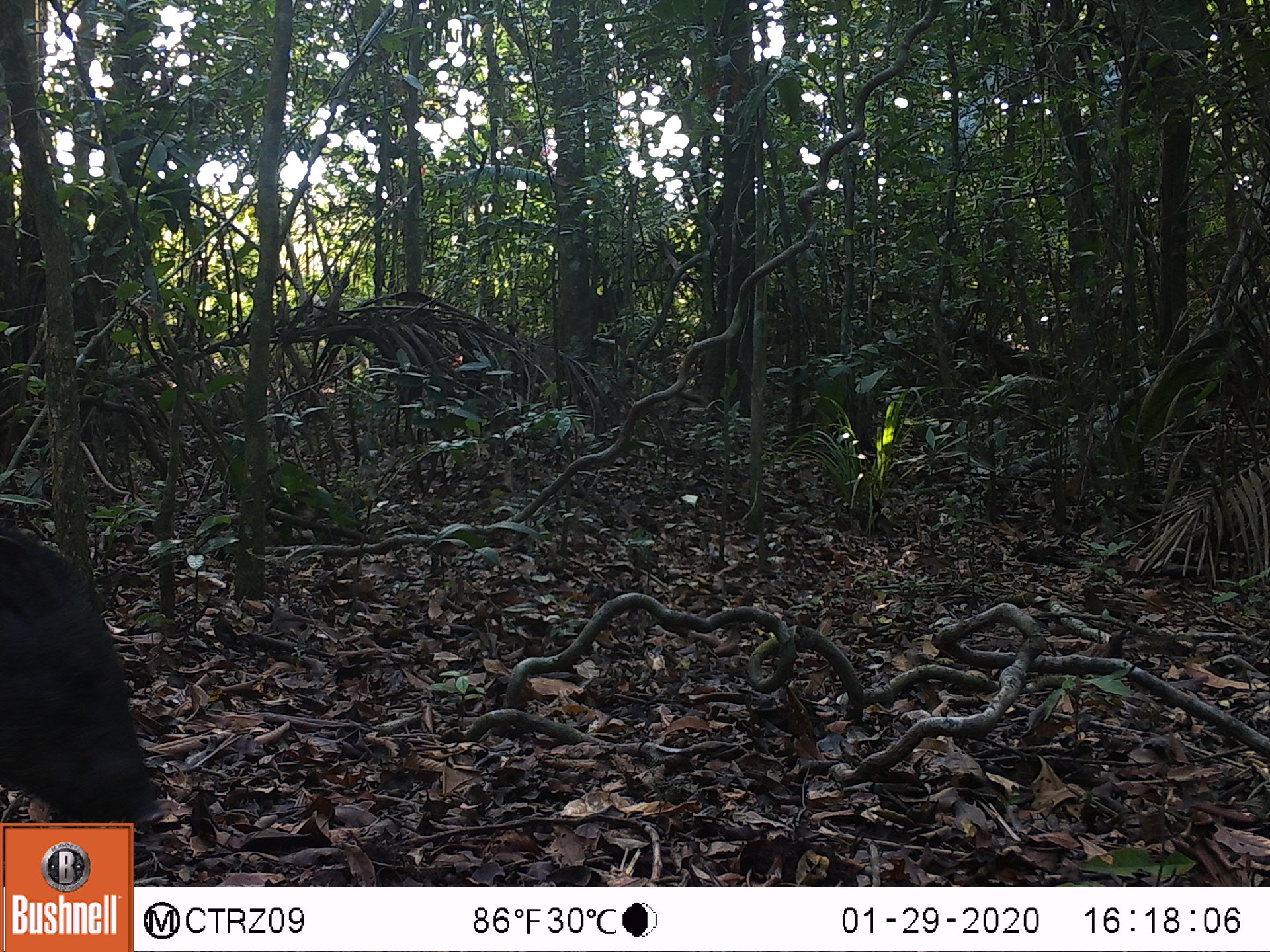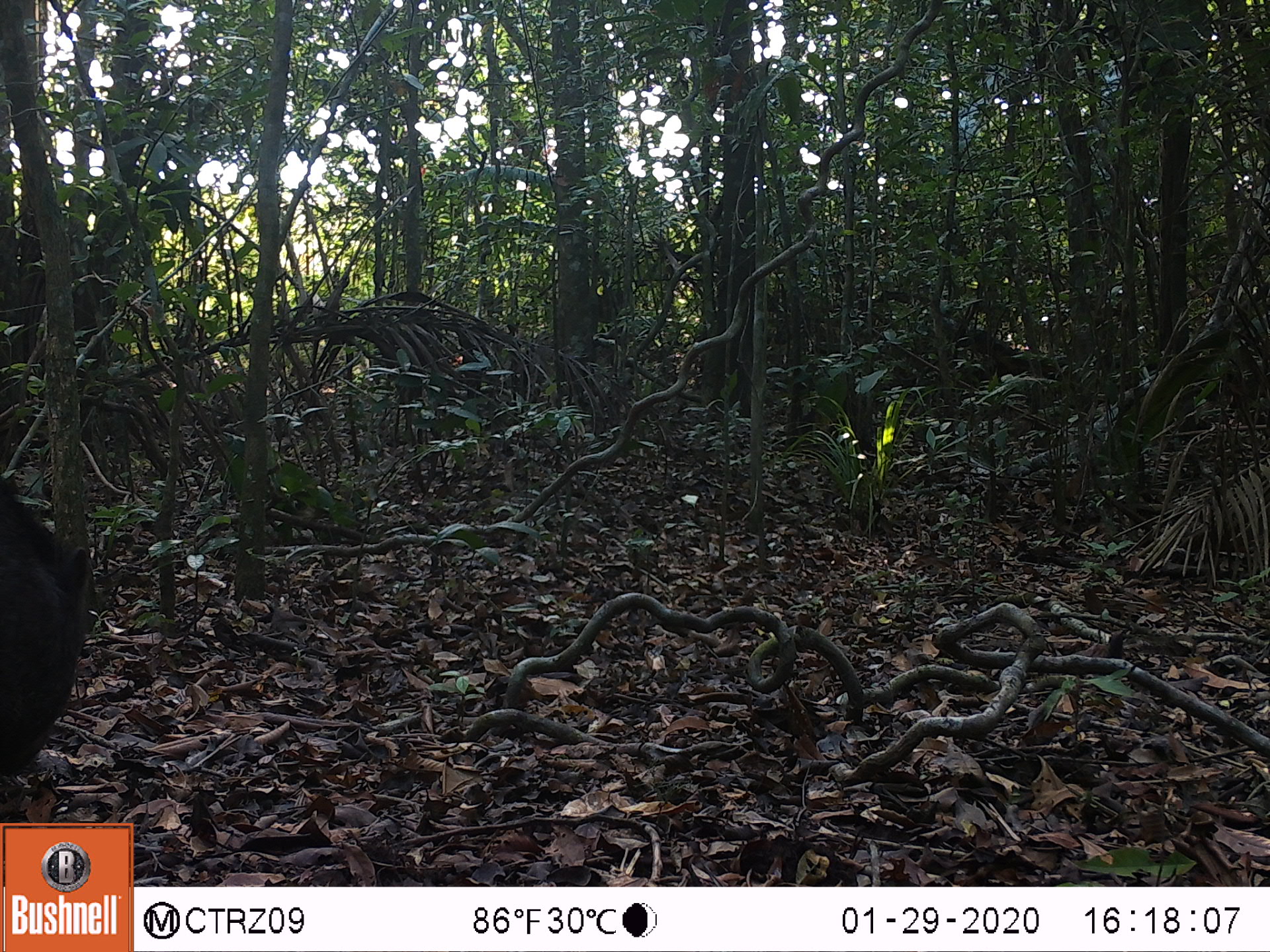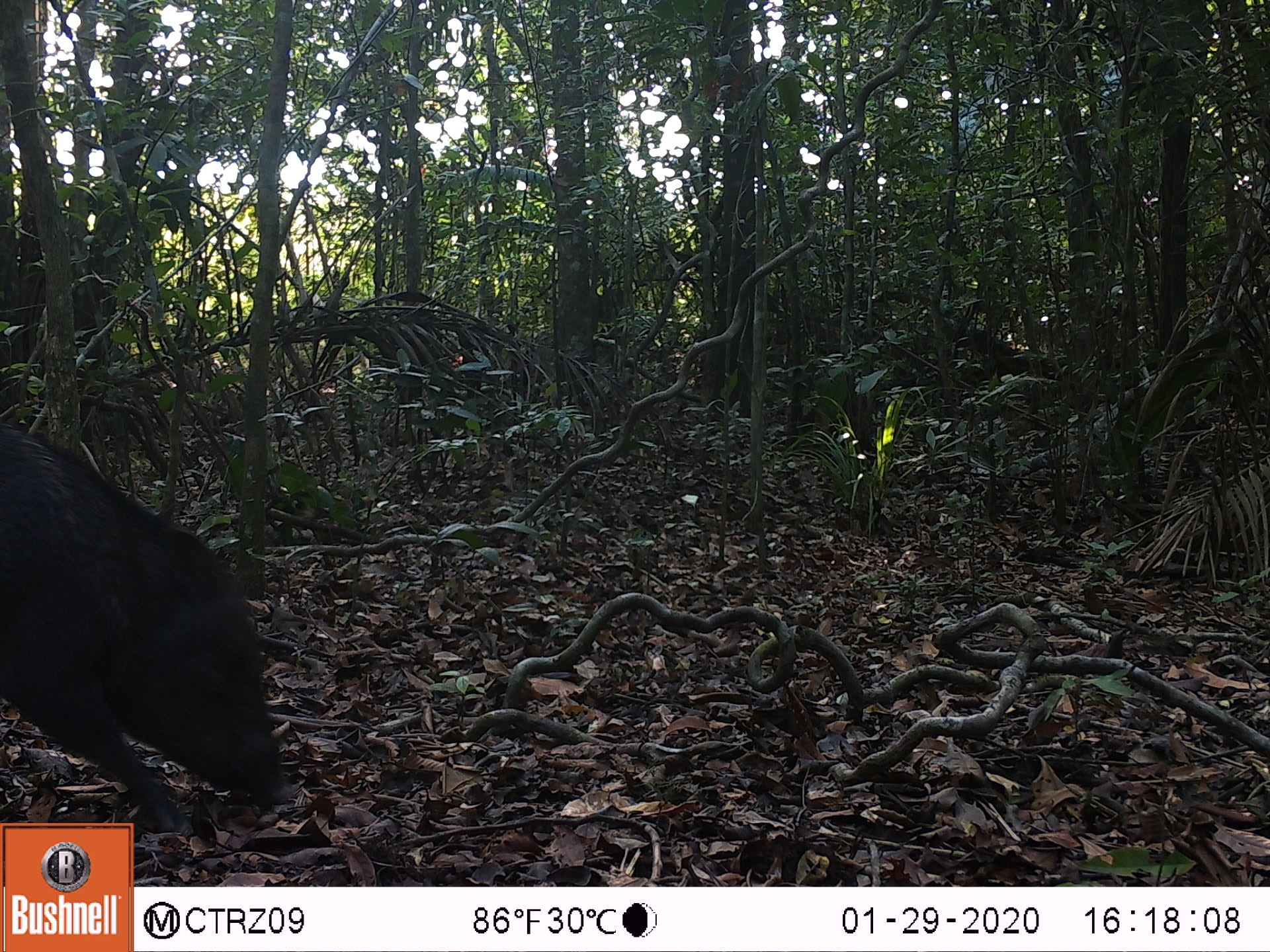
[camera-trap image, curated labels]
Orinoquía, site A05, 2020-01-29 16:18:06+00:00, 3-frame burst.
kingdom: Animalia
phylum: Chordata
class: Mammalia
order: Artiodactyla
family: Tayassuidae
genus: Pecari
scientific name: Pecari tajacu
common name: collared peccary